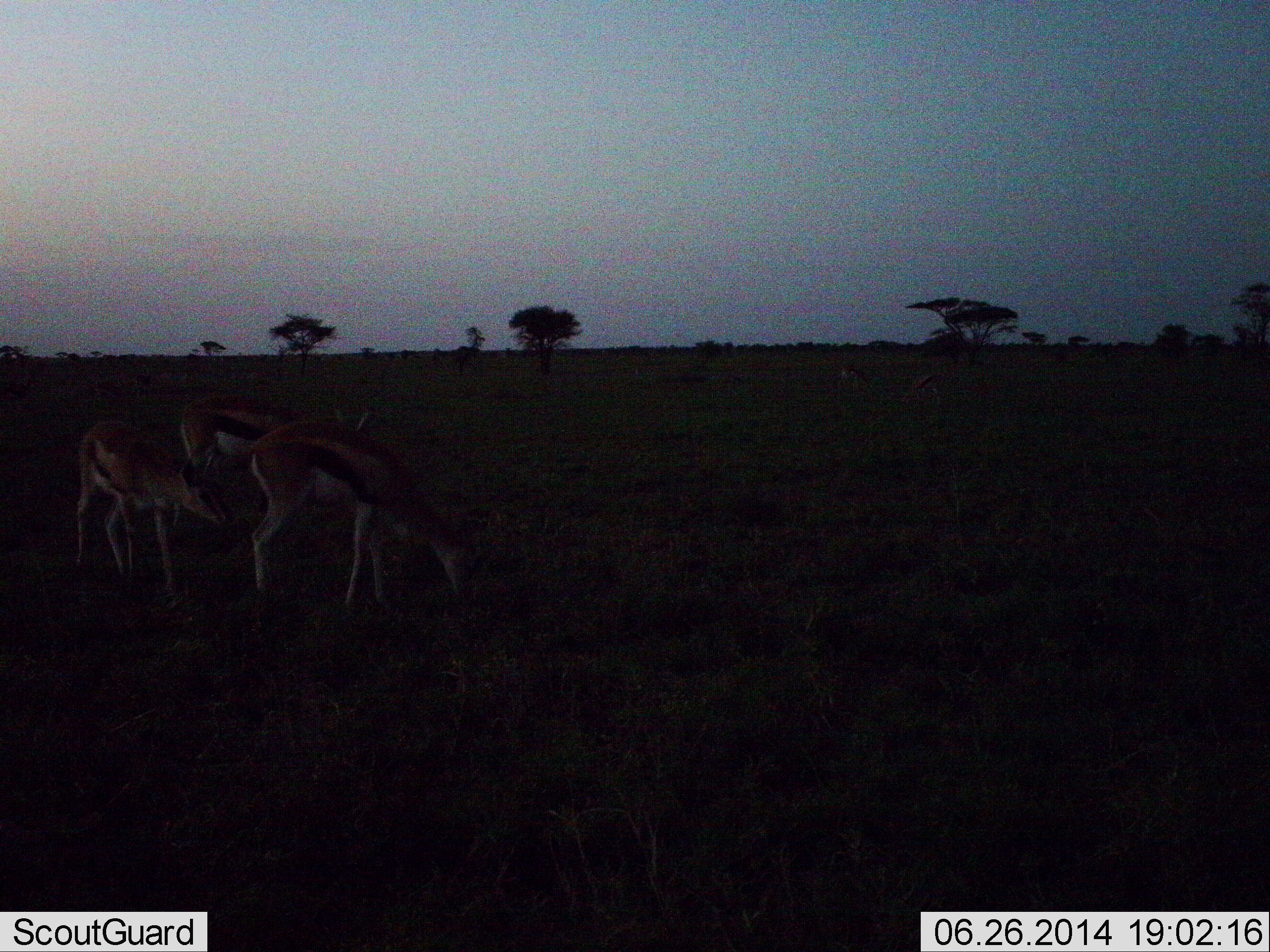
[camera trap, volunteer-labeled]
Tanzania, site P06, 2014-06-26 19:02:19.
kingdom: Animalia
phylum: Chordata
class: Mammalia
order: Artiodactyla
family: Bovidae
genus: Eudorcas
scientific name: Eudorcas thomsonii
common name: thomson's gazelle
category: gazellethomsons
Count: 3.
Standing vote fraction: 50%.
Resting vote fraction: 0%.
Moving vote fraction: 0%.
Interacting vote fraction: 0%.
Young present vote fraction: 0%.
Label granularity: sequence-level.